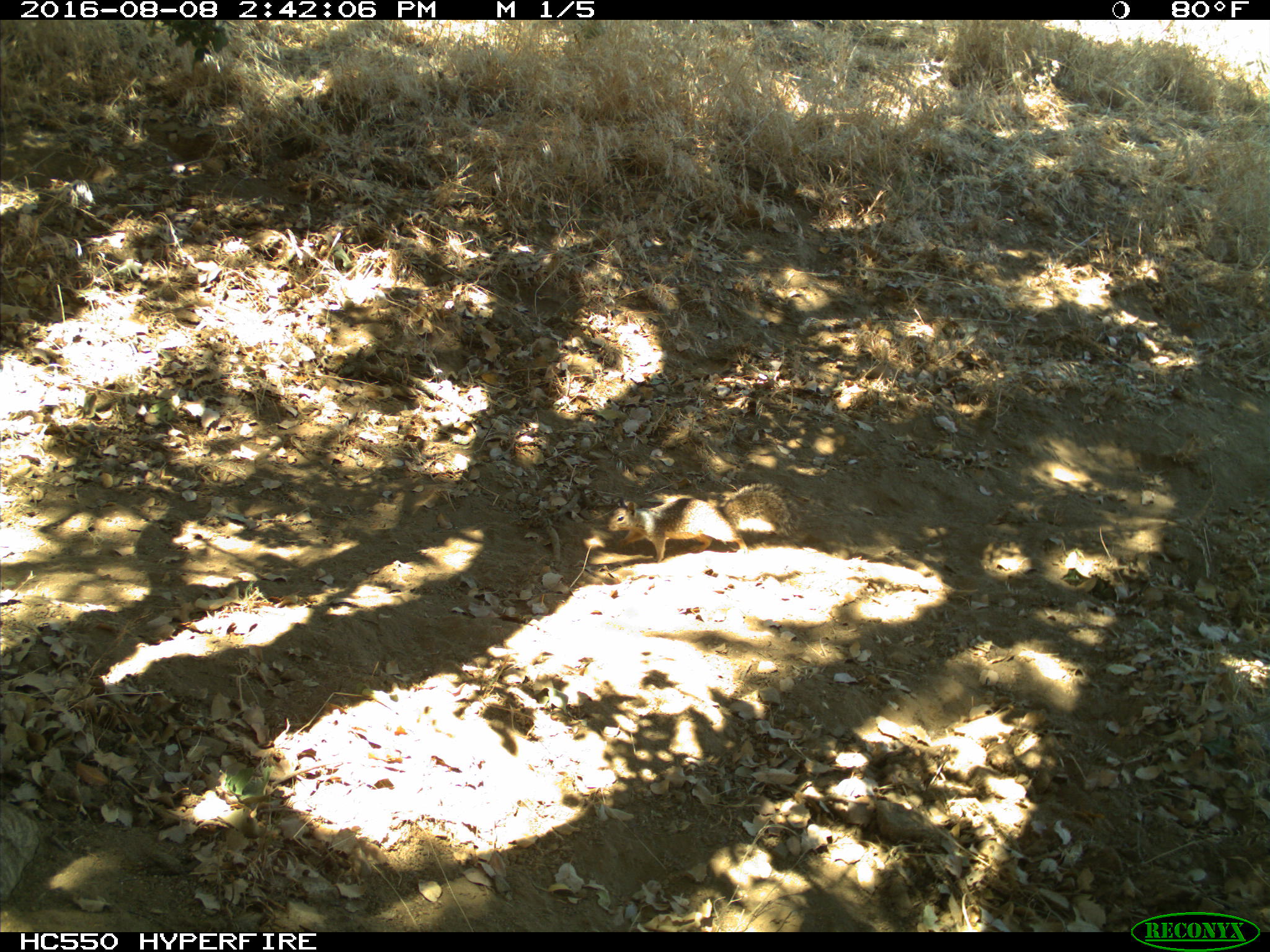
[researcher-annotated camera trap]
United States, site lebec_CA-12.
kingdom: Animalia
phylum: Chordata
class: Mammalia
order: Rodentia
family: Sciuridae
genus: Otospermophilus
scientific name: Otospermophilus beecheyi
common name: california ground squirrel